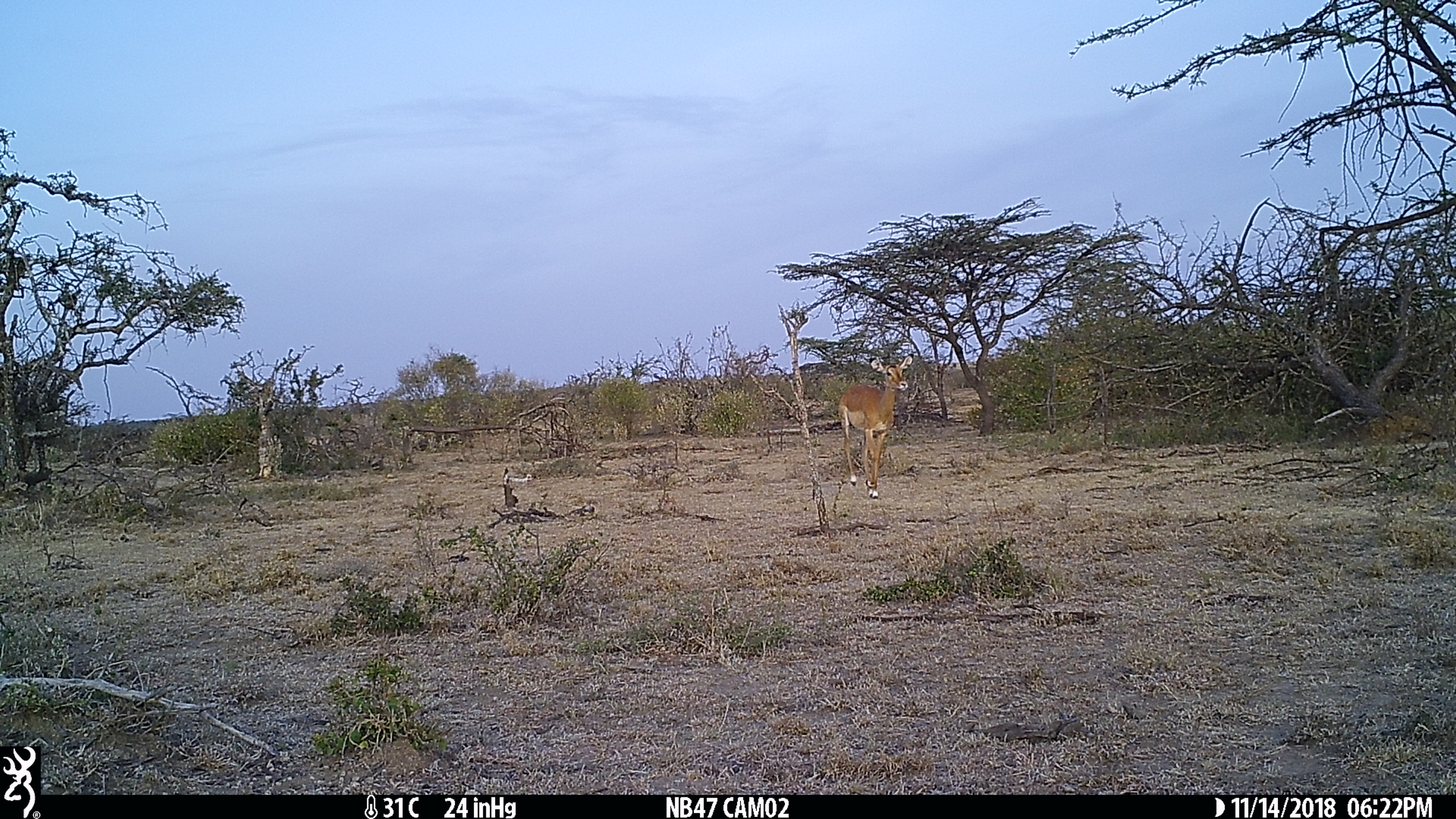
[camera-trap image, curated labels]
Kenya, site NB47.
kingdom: Animalia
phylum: Chordata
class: Mammalia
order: Artiodactyla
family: Bovidae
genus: Aepyceros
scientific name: Aepyceros melampus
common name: impala